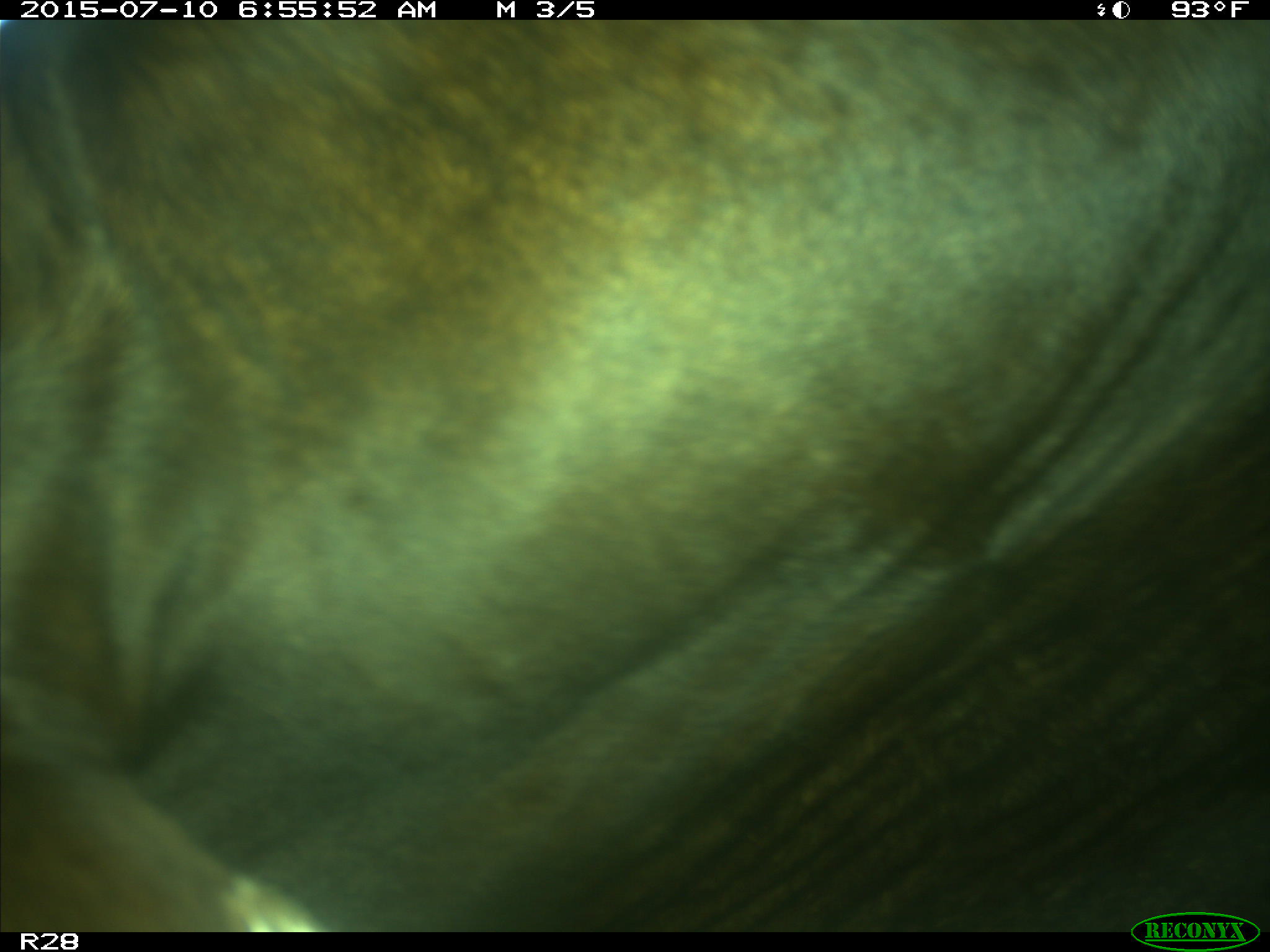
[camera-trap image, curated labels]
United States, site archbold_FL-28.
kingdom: Animalia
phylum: Chordata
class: Mammalia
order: Artiodactyla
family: Bovidae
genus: Bos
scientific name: Bos taurus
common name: domestic cow